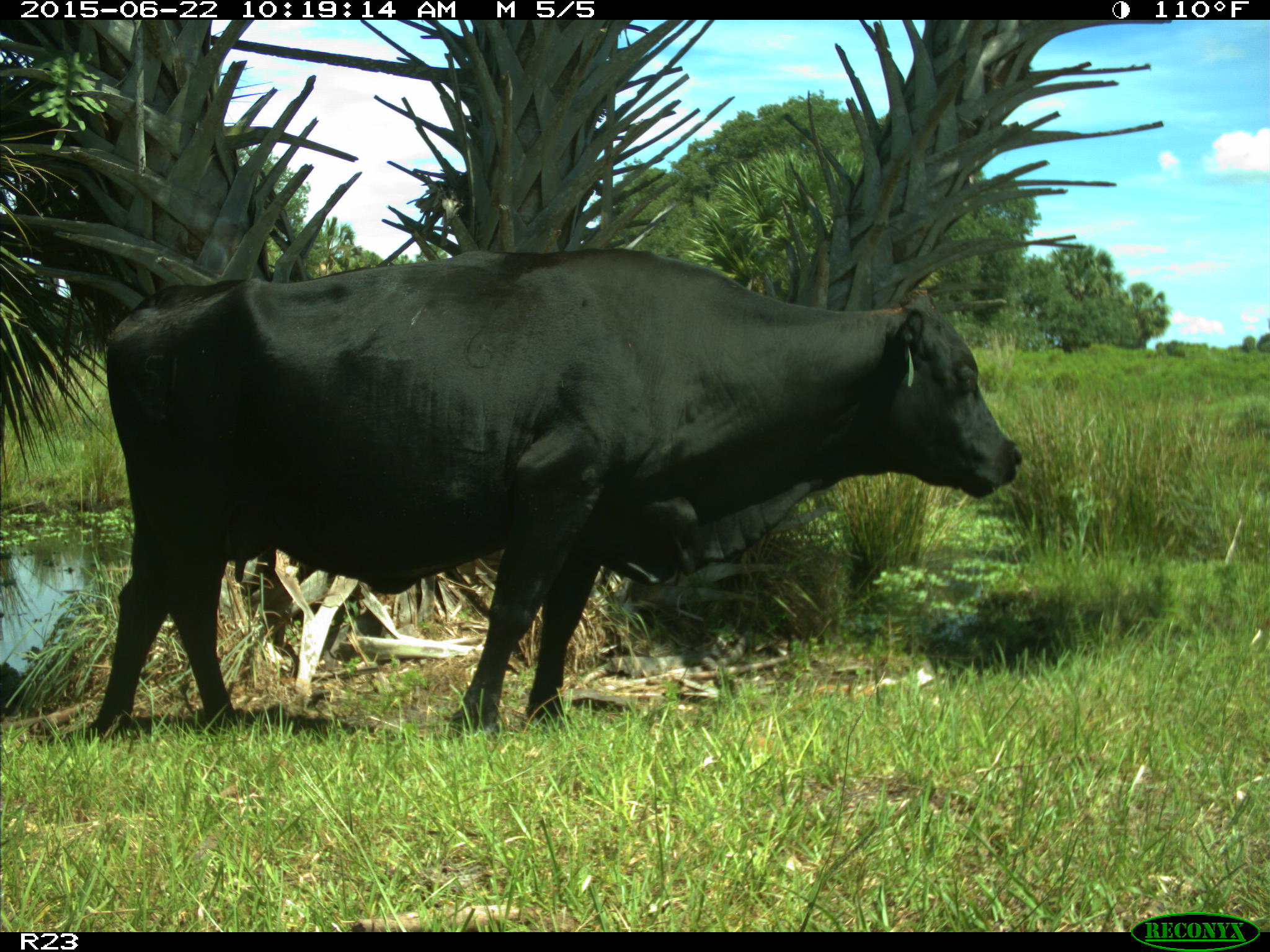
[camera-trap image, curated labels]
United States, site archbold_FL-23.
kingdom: Animalia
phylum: Chordata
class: Mammalia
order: Artiodactyla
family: Bovidae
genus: Bos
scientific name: Bos taurus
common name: domestic cow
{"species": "Bos taurus (domestic cow)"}